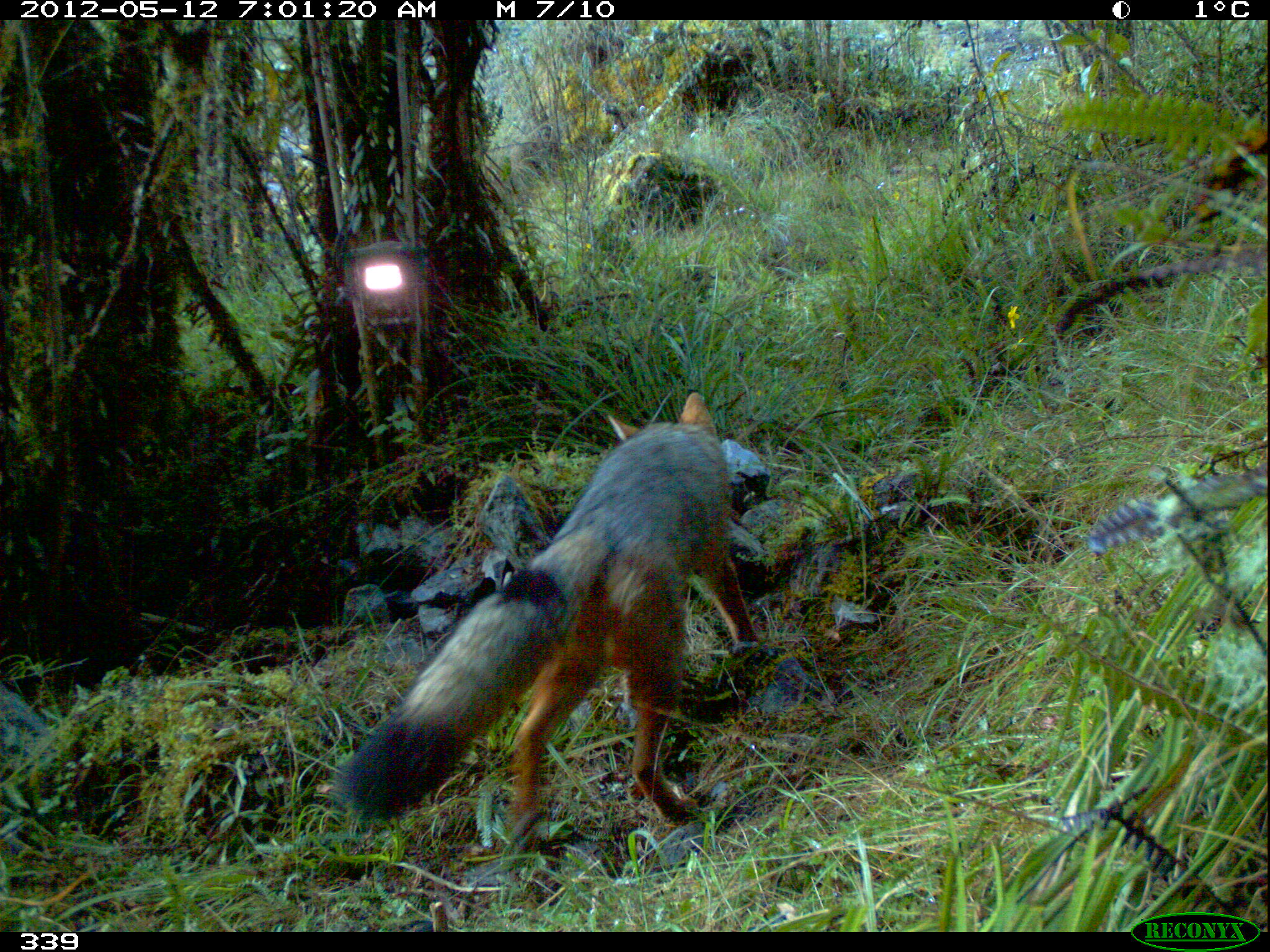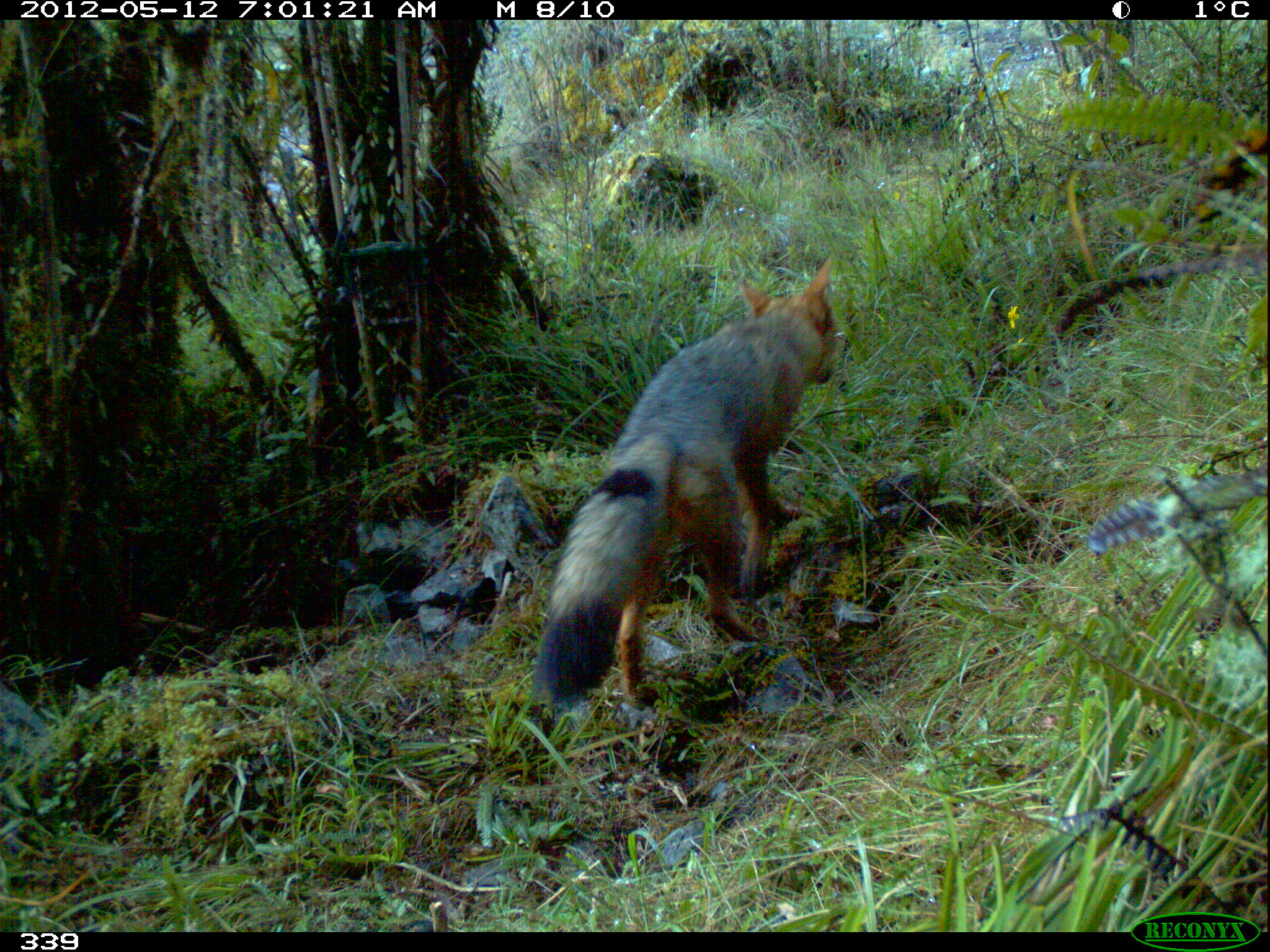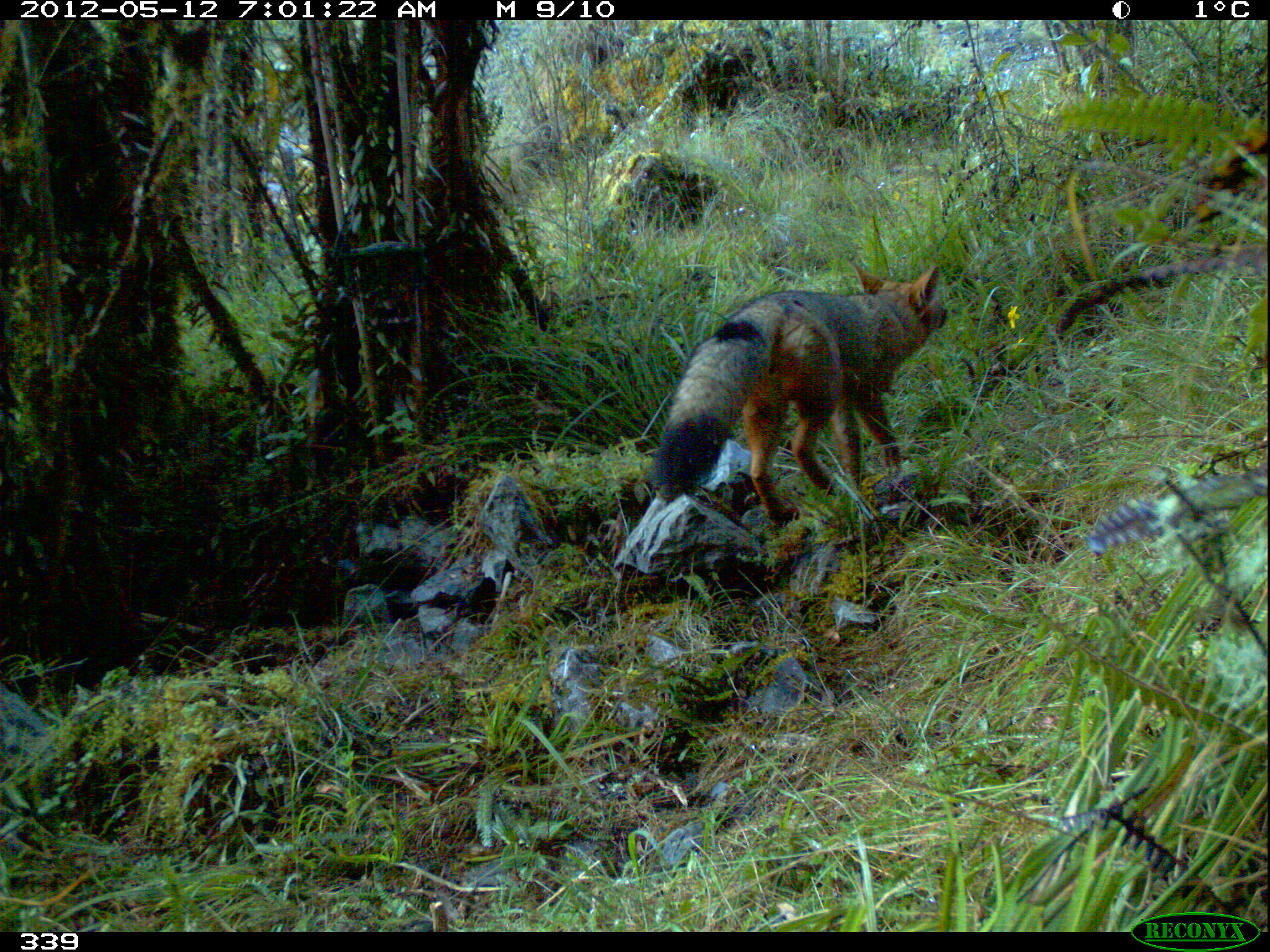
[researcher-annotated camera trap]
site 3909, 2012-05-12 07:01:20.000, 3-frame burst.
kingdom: Animalia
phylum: Chordata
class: Mammalia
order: Carnivora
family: Canidae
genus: Lycalopex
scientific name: Lycalopex culpaeus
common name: culpeo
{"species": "Lycalopex culpaeus (culpeo)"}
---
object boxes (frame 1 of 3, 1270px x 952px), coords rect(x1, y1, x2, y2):
lycalopex culpaeus: rect(326, 391, 754, 842)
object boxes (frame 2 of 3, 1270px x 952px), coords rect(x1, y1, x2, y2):
lycalopex culpaeus: rect(533, 252, 836, 710)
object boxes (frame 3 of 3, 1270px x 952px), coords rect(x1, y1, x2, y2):
lycalopex culpaeus: rect(650, 260, 948, 525)